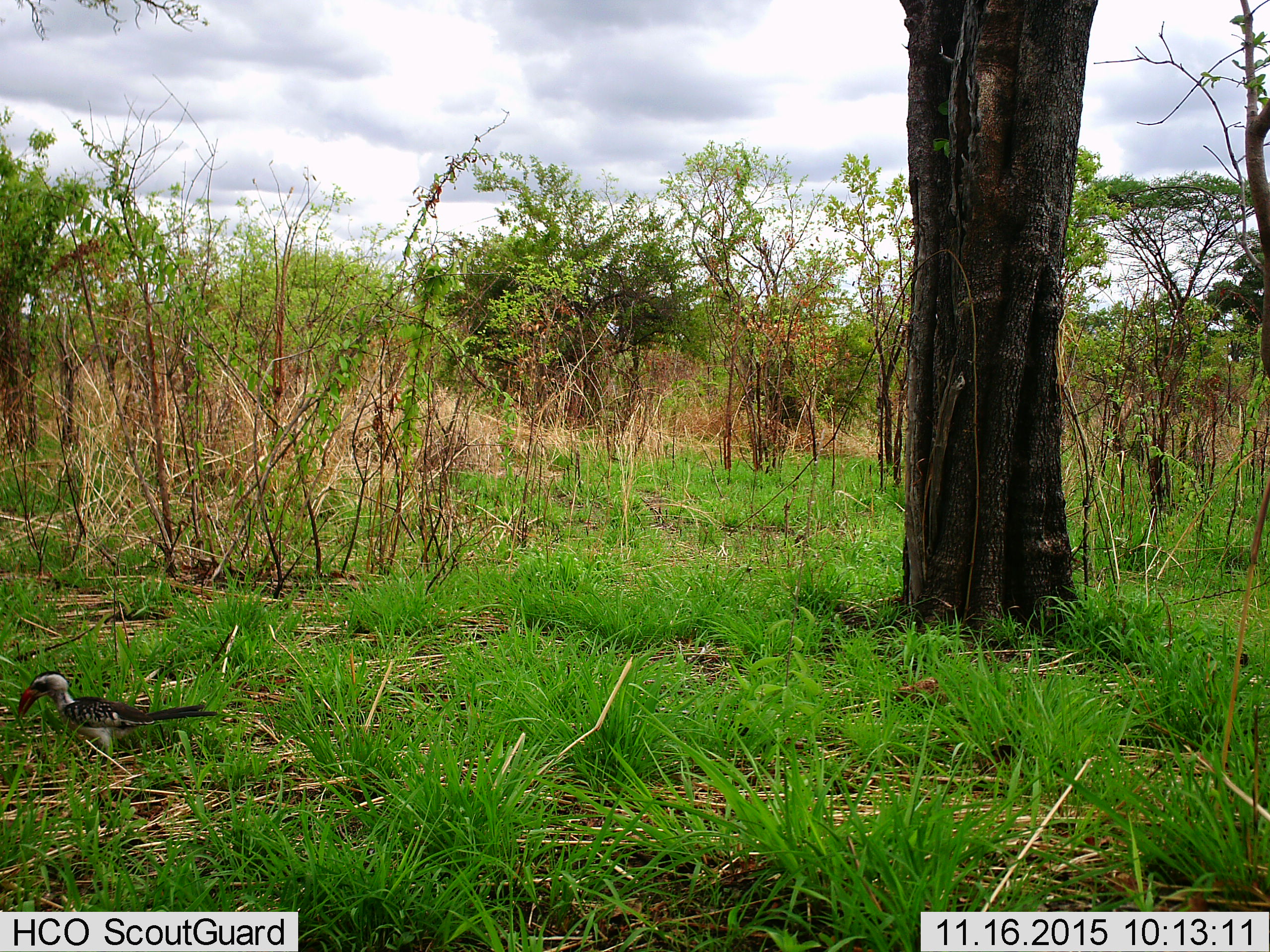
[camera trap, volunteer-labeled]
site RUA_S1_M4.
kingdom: Animalia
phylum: Chordata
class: Aves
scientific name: Aves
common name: bird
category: birdother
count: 1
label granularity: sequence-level